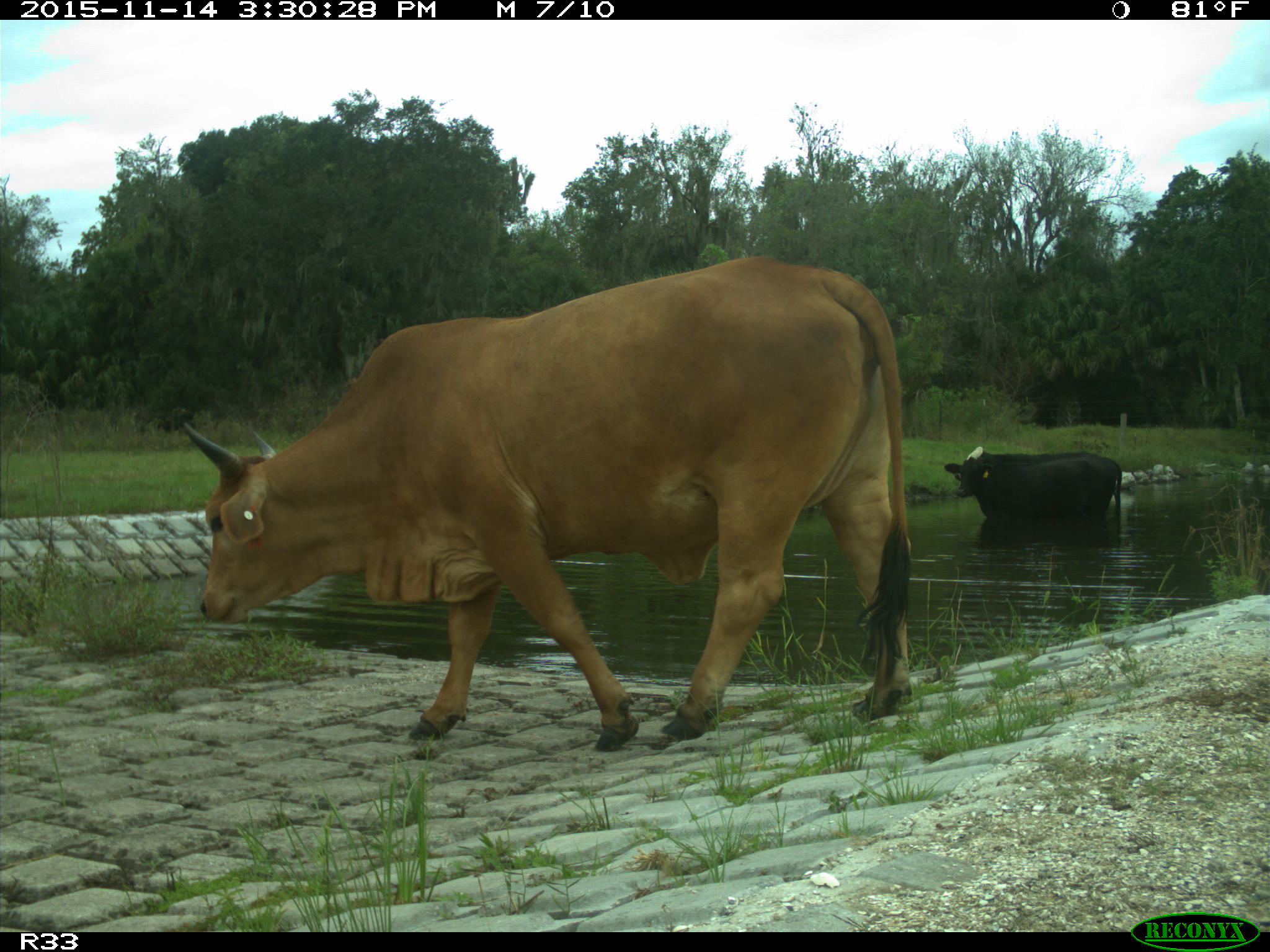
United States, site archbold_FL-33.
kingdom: Animalia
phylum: Chordata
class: Mammalia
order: Artiodactyla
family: Bovidae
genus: Bos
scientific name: Bos taurus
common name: domestic cow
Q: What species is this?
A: Bos taurus (domestic cow).